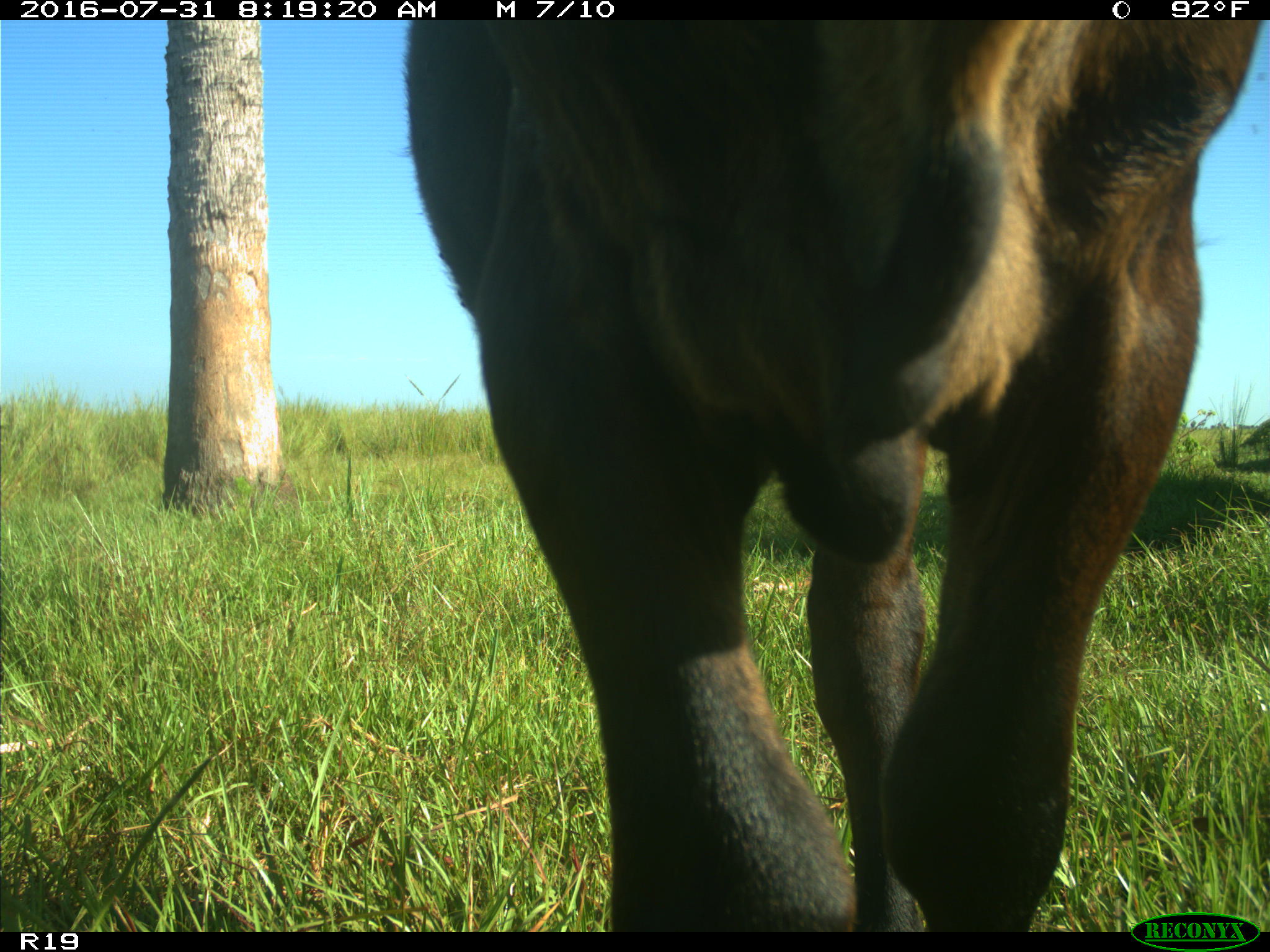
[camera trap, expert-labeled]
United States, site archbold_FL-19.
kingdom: Animalia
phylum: Chordata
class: Mammalia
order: Artiodactyla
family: Bovidae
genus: Bos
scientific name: Bos taurus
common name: domestic cow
Bos taurus (domestic cow).